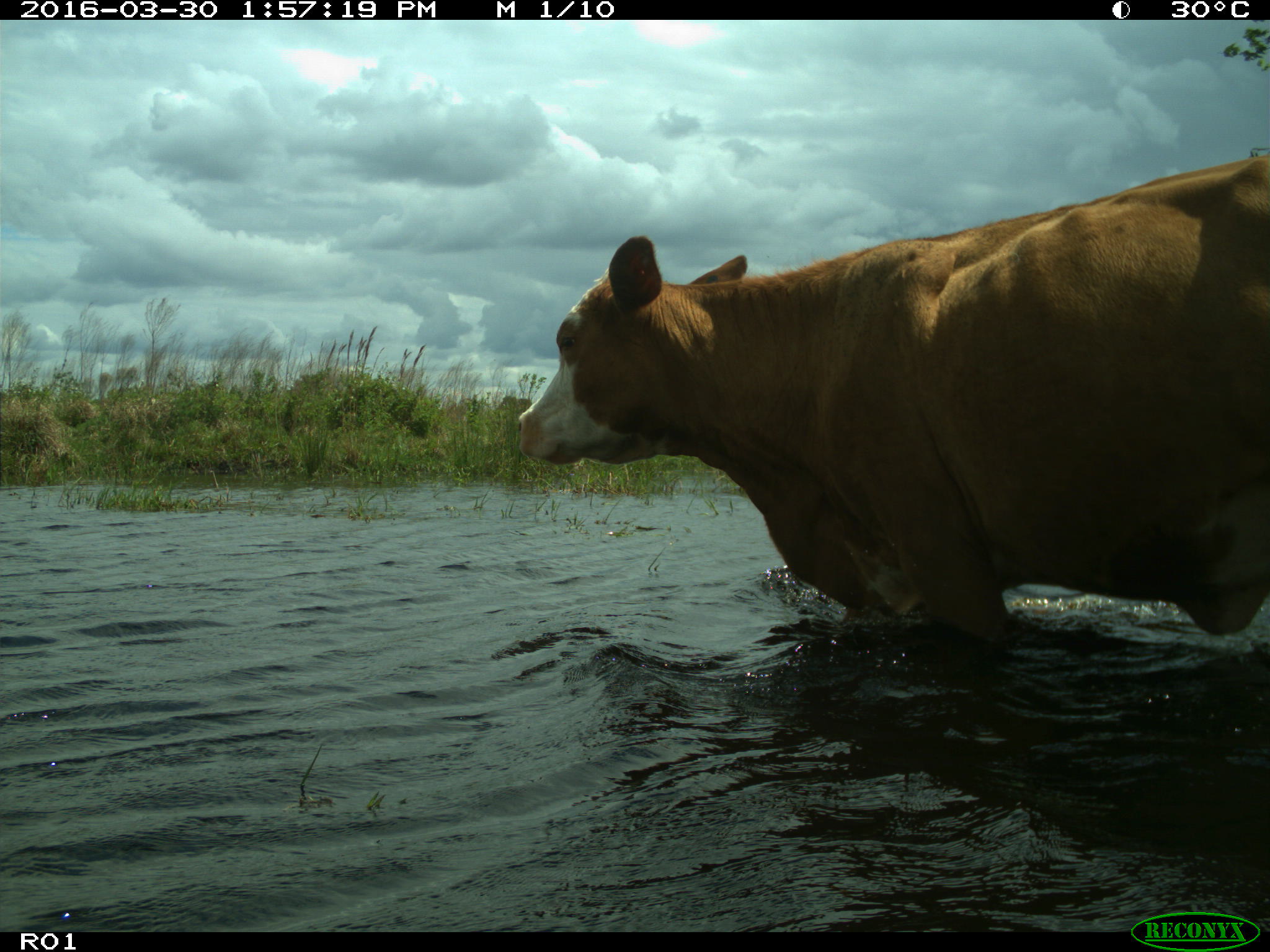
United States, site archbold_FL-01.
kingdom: Animalia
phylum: Chordata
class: Mammalia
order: Artiodactyla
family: Bovidae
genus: Bos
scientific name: Bos taurus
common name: domestic cow